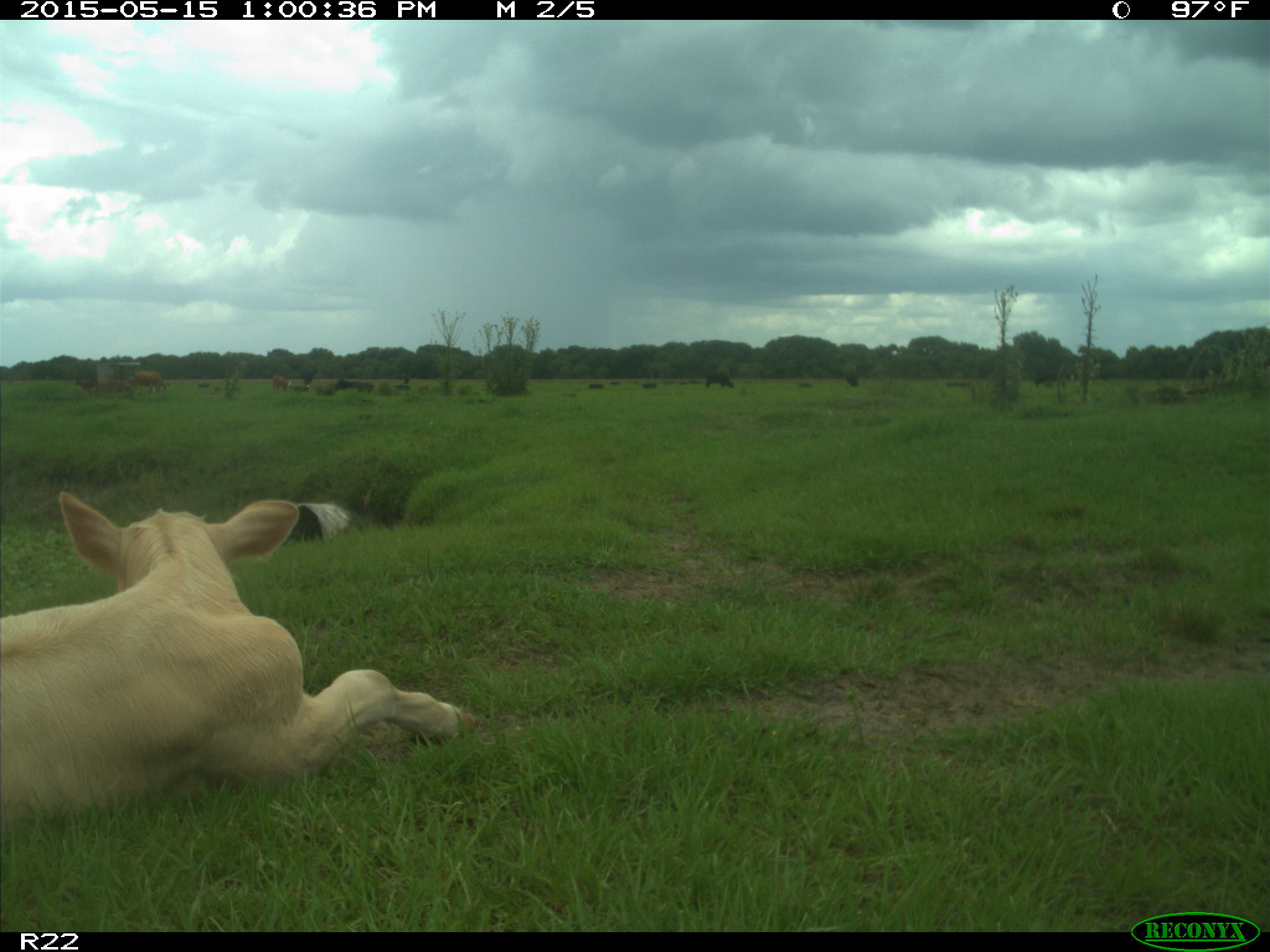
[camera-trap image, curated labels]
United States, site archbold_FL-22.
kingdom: Animalia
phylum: Chordata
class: Mammalia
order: Artiodactyla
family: Bovidae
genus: Bos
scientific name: Bos taurus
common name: domestic cow